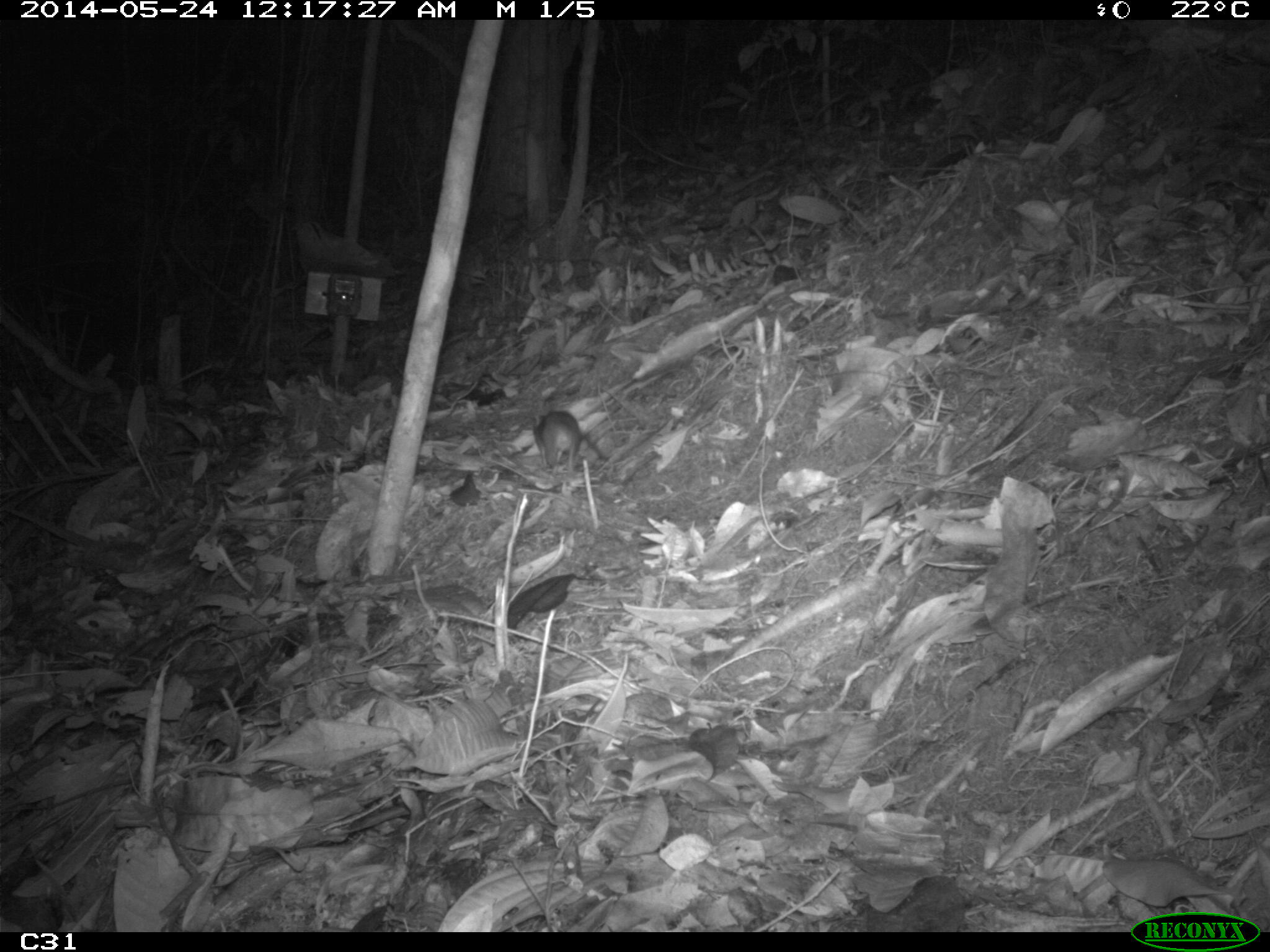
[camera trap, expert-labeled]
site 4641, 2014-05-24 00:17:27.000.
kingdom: Animalia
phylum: Chordata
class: Mammalia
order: Rodentia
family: Muridae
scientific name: Muridae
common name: mice, rats, and gerbils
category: unknown mouse or rat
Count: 1.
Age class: adult.